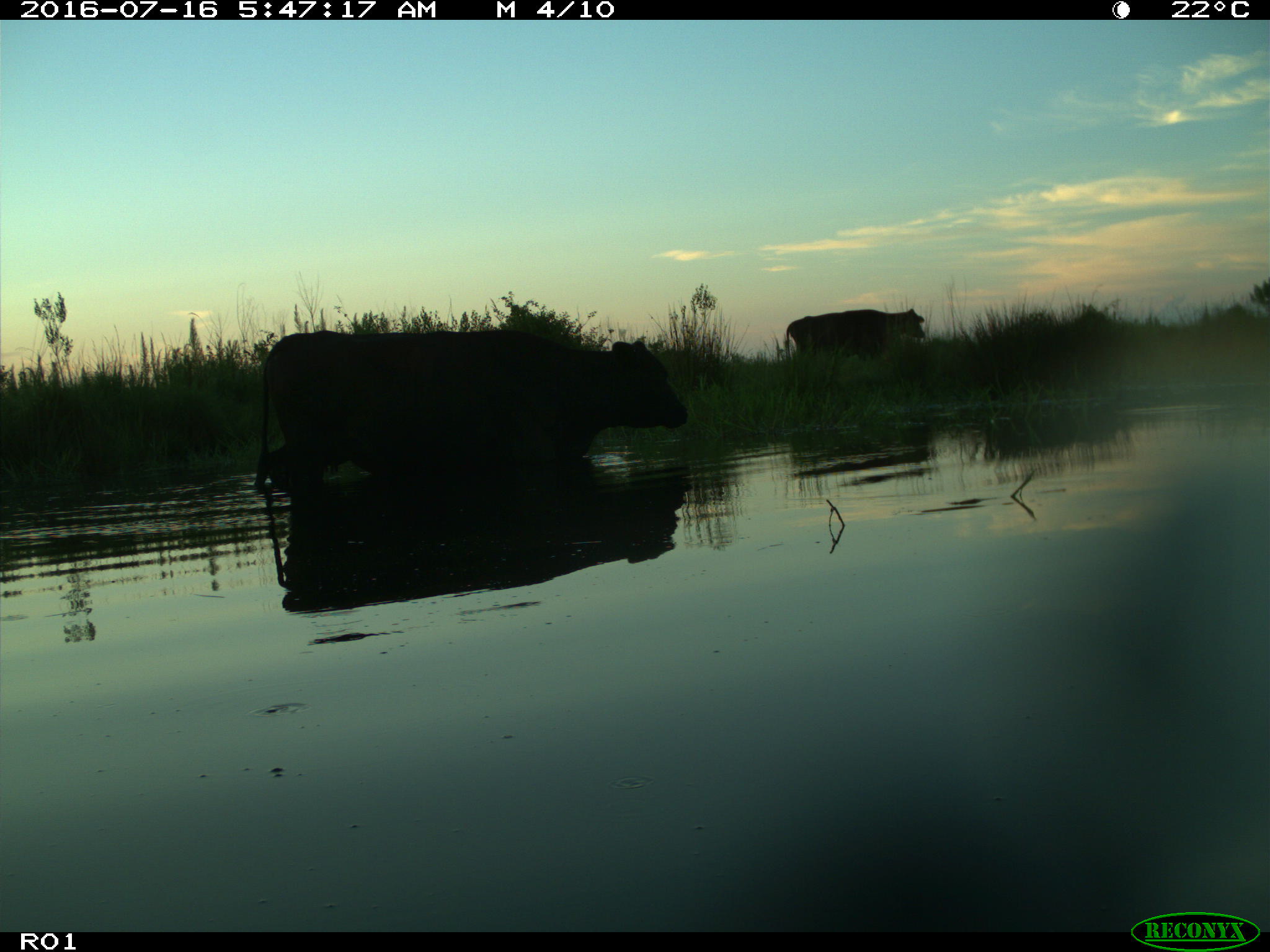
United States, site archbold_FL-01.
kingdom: Animalia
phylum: Chordata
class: Mammalia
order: Artiodactyla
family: Bovidae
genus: Bos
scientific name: Bos taurus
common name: domestic cow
Bos taurus (domestic cow).